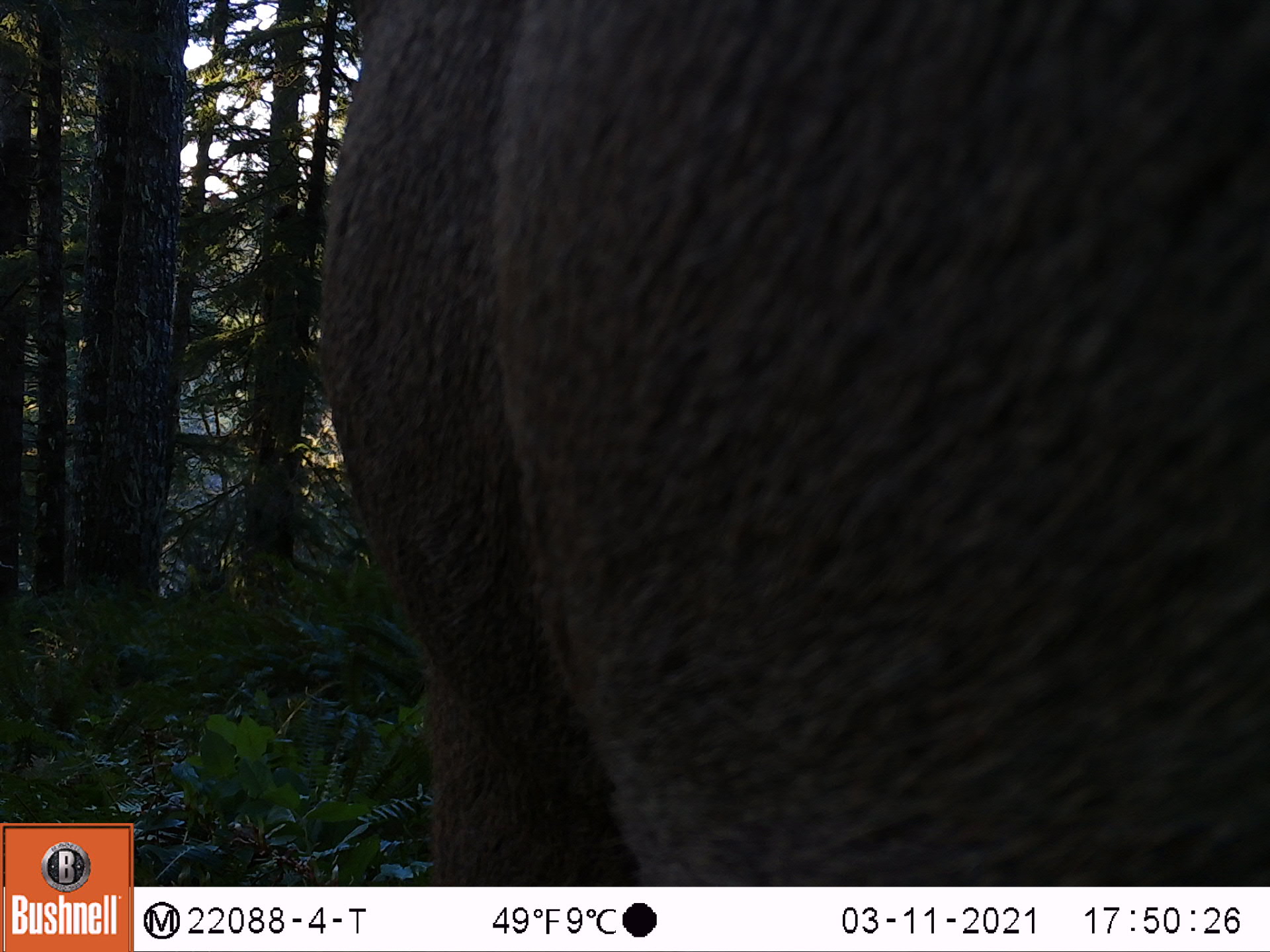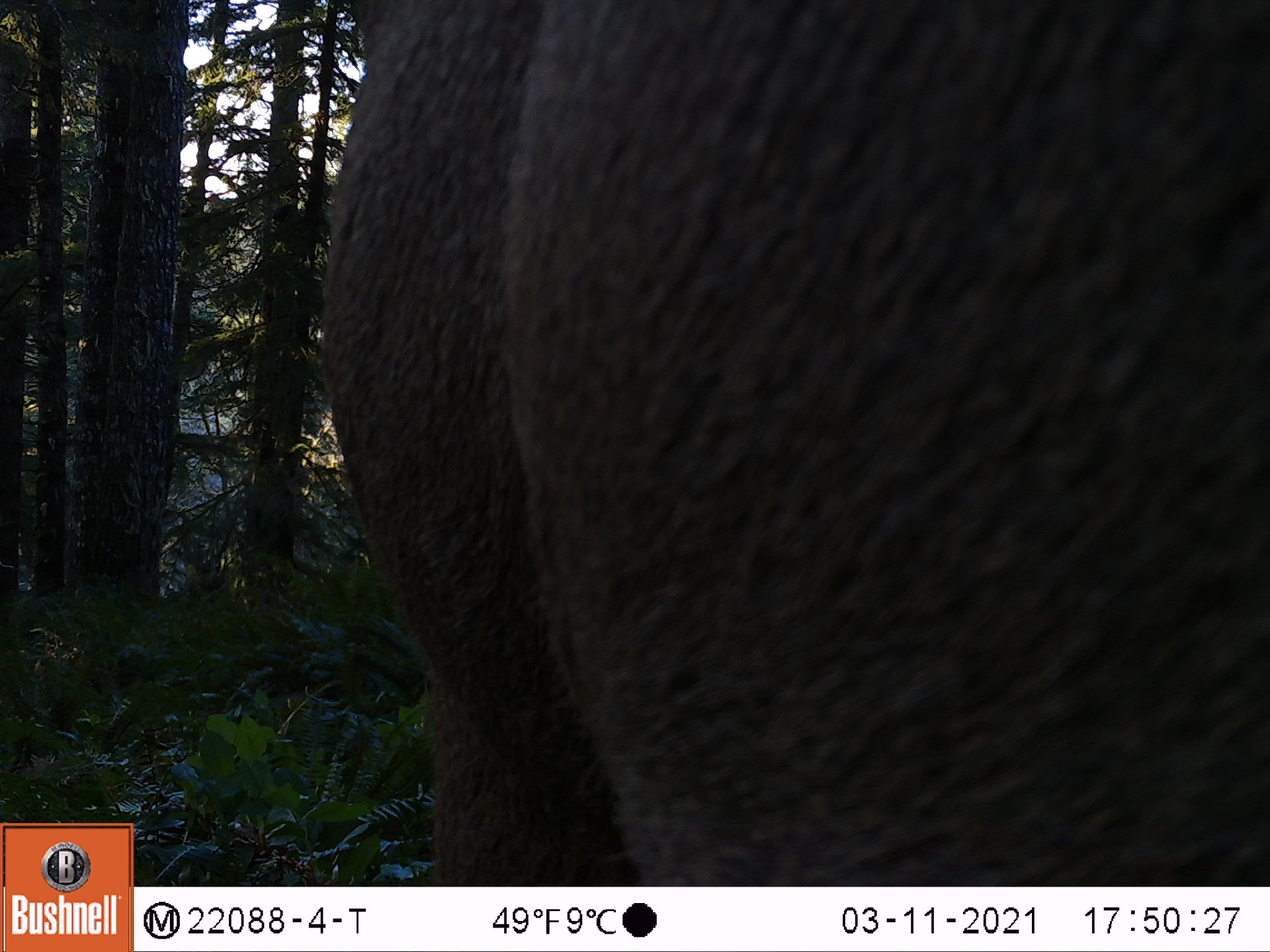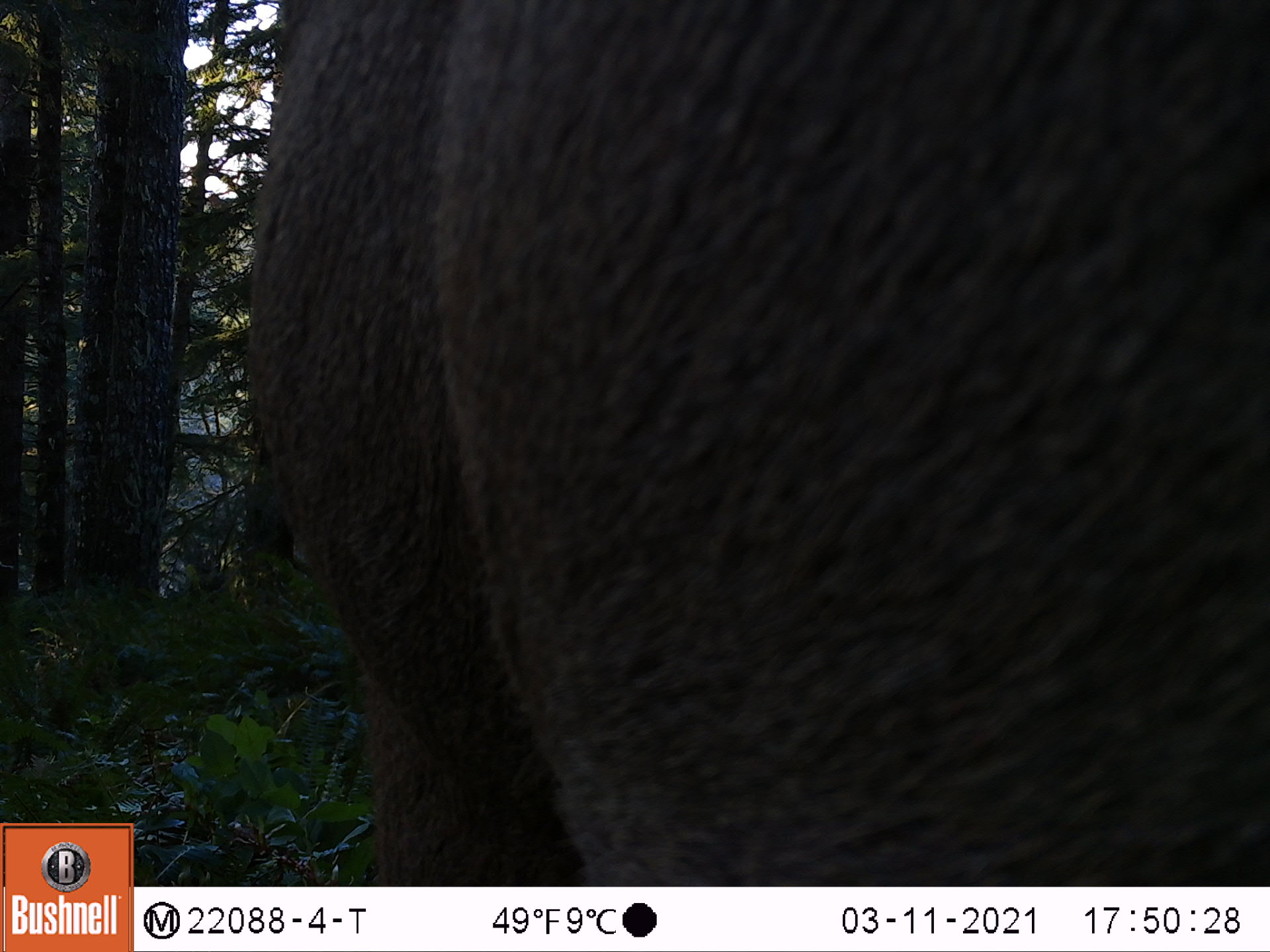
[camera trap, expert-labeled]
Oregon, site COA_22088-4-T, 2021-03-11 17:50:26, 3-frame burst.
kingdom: Animalia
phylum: Chordata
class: Mammalia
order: Artiodactyla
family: Cervidae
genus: Cervus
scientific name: Cervus canadensis roosevelti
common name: roosevelt elk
Roosevelt elk (Cervus canadensis roosevelti).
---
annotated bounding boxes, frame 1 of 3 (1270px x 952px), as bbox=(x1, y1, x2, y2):
roosevelt elk: bbox=(272, 0, 1269, 885)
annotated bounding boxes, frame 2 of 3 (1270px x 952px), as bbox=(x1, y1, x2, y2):
roosevelt elk: bbox=(292, 0, 1267, 885)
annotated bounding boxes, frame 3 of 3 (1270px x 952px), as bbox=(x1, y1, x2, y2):
roosevelt elk: bbox=(216, 0, 1267, 885)